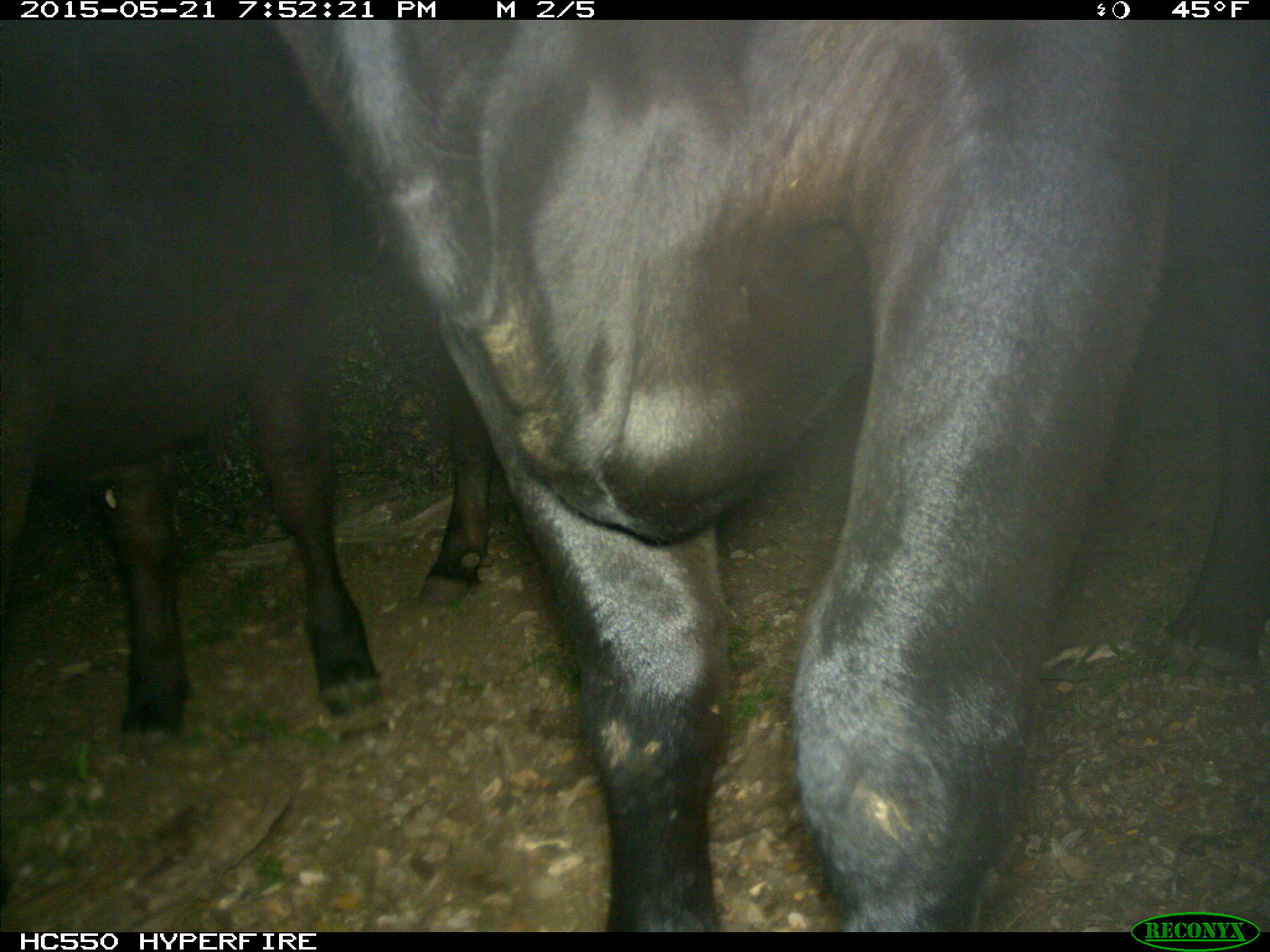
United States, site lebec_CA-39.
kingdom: Animalia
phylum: Chordata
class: Mammalia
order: Artiodactyla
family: Bovidae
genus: Bos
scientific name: Bos taurus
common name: domestic cow